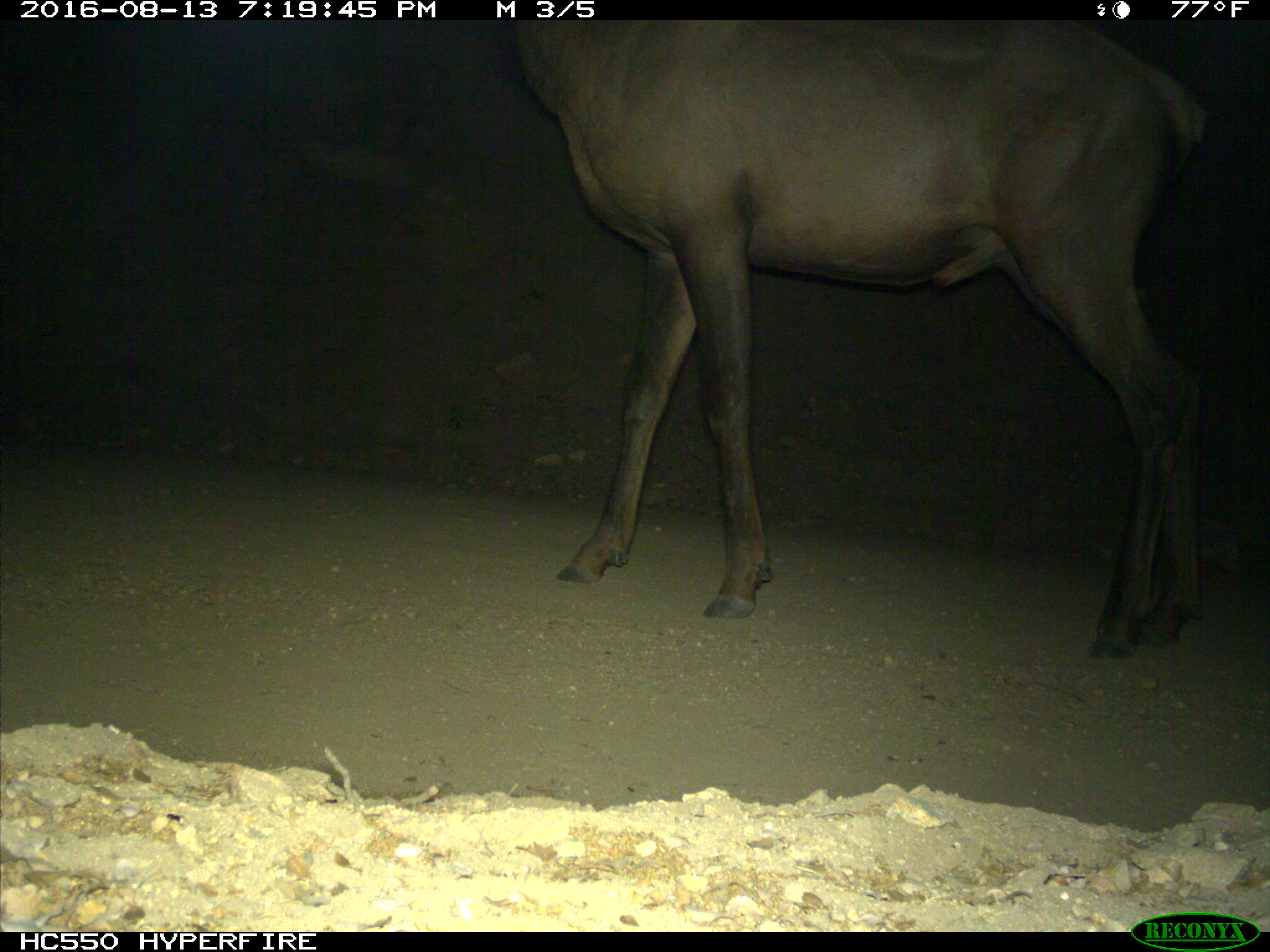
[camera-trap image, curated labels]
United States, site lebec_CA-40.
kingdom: Animalia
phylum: Chordata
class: Mammalia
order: Artiodactyla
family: Cervidae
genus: Cervus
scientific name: Cervus canadensis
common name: elk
Cervus canadensis (elk).